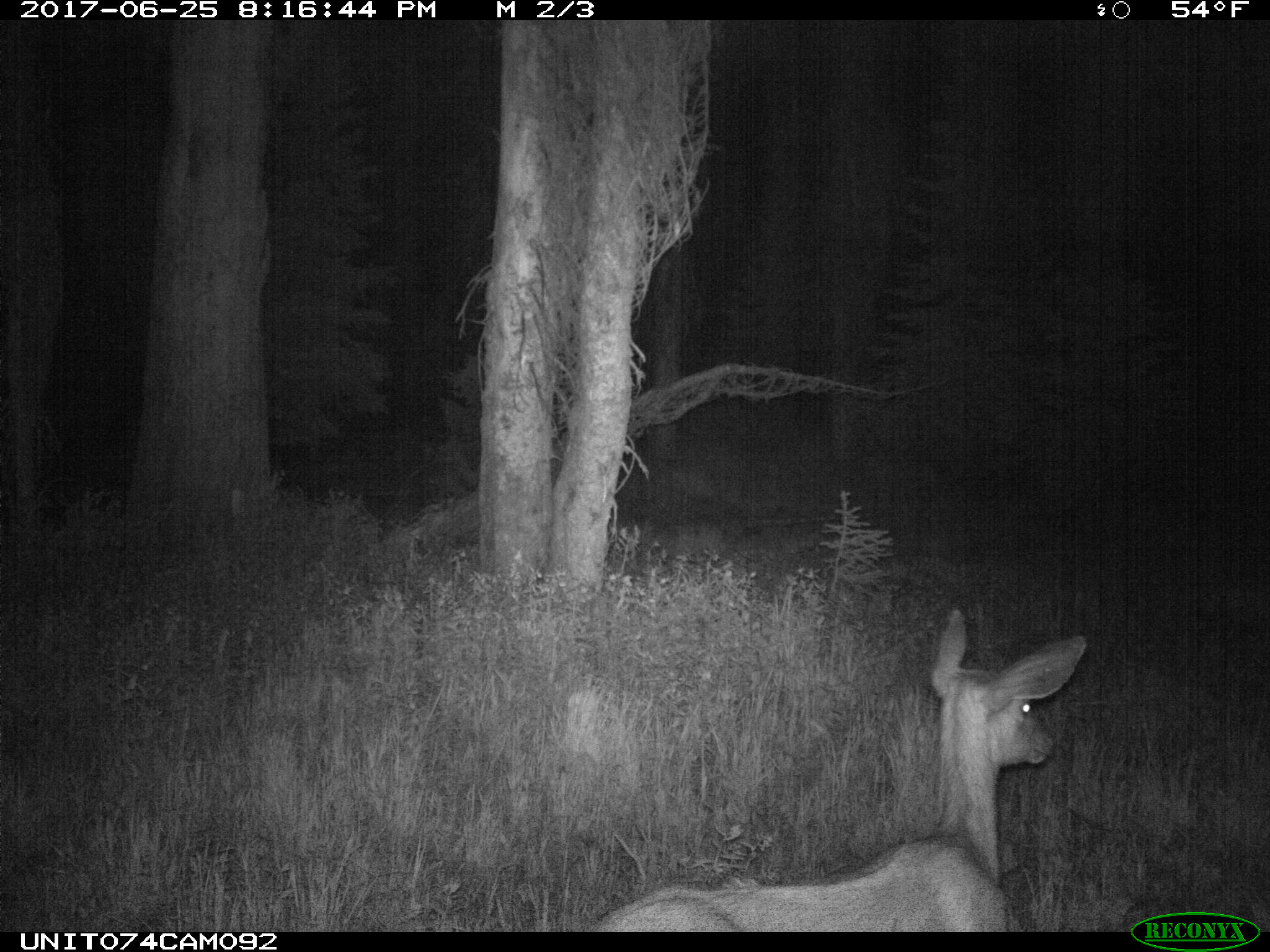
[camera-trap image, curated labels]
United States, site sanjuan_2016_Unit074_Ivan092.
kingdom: Animalia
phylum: Chordata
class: Mammalia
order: Artiodactyla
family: Cervidae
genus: Odocoileus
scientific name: Odocoileus hemionus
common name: mule deer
Odocoileus hemionus (mule deer).